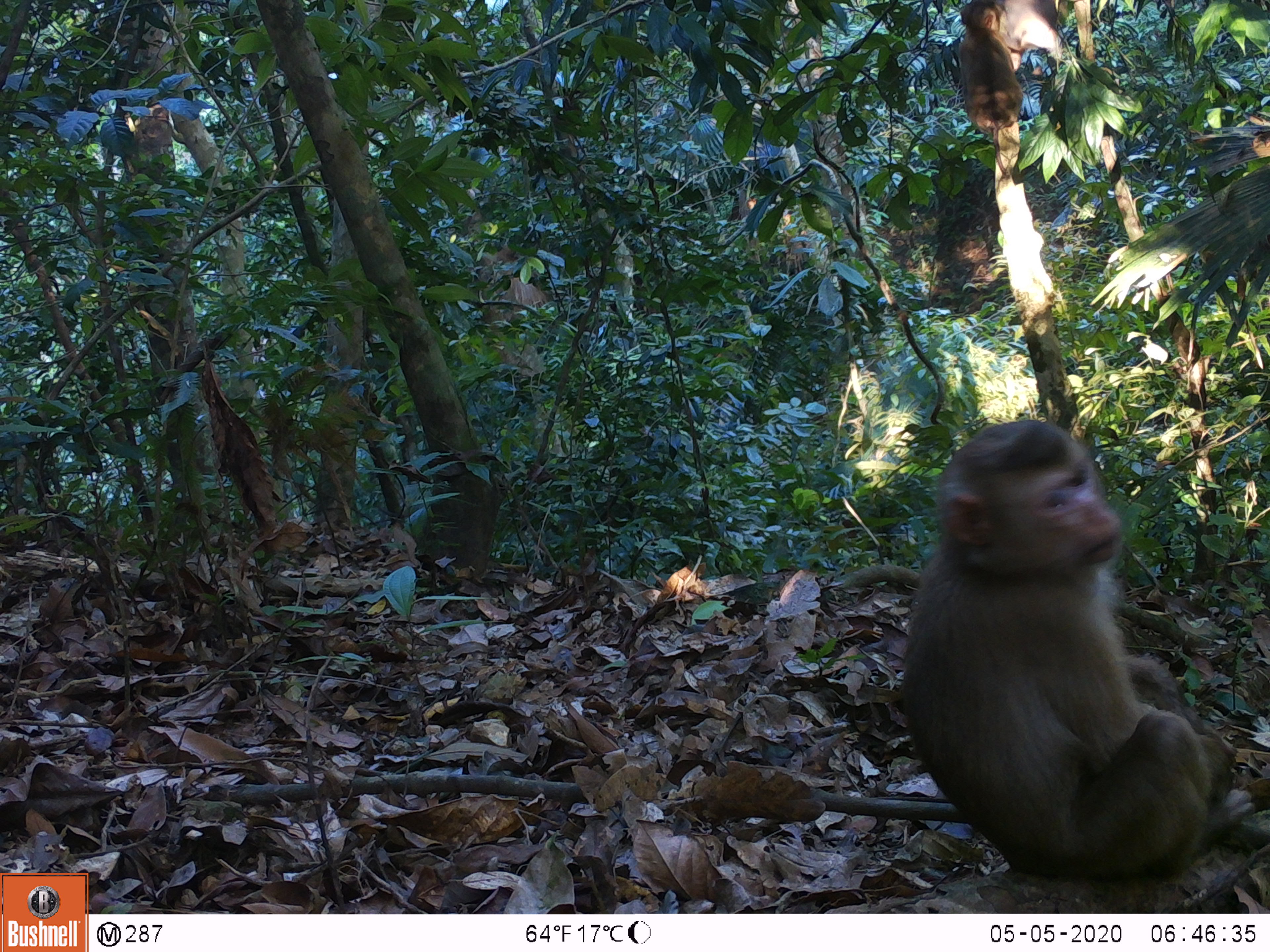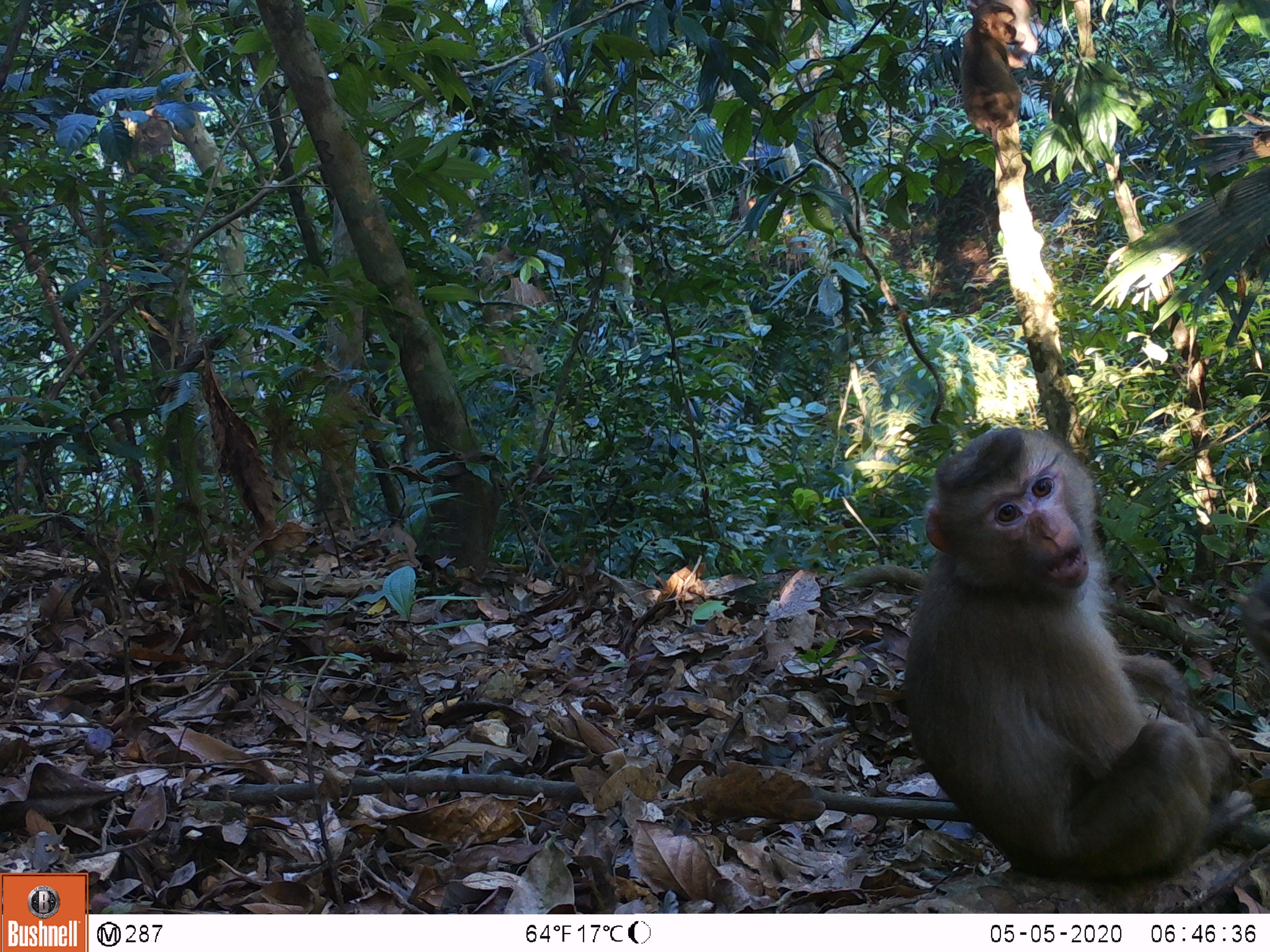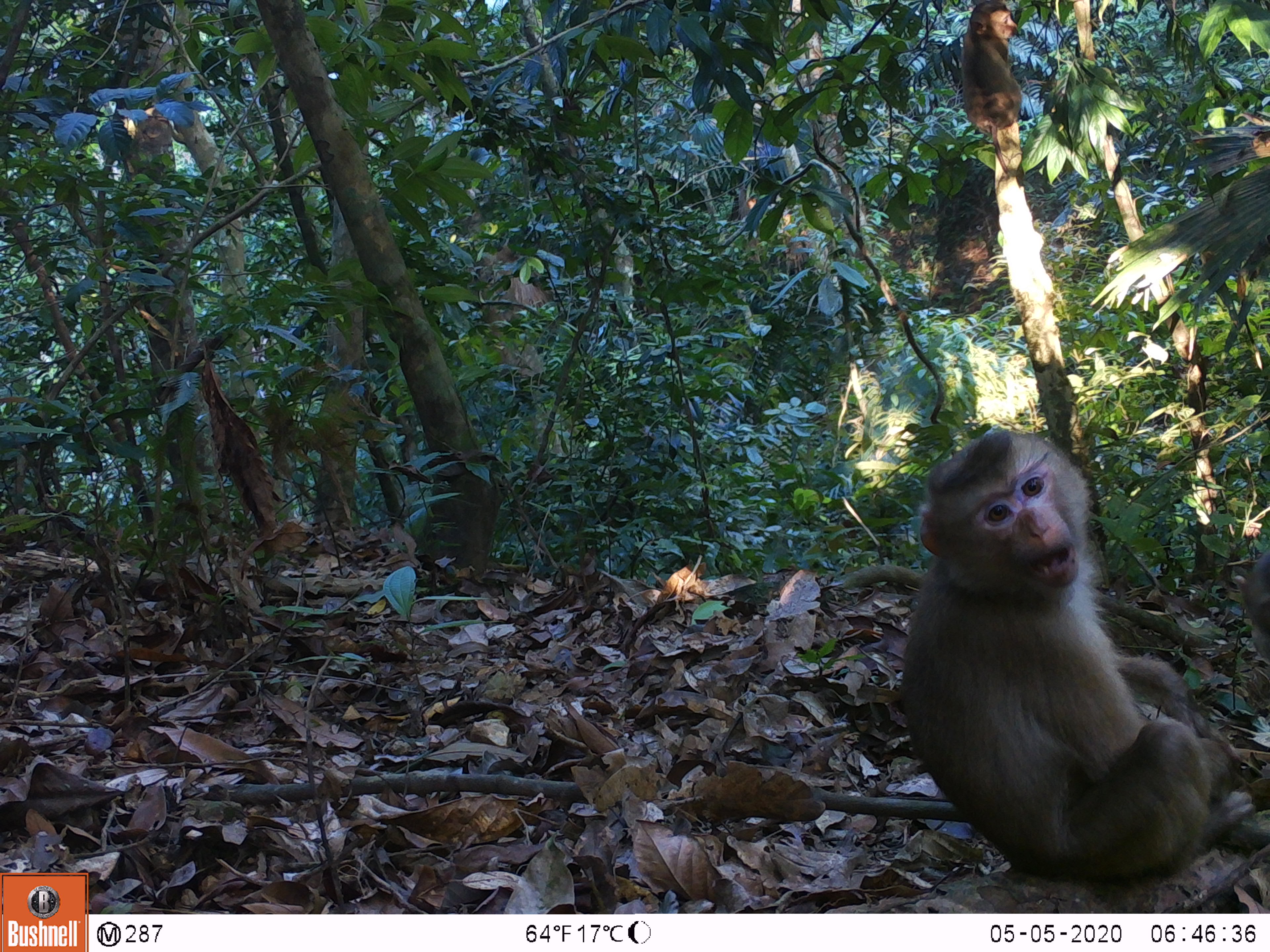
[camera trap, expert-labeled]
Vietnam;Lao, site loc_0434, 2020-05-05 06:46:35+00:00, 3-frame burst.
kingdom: Animalia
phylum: Chordata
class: Mammalia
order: Primates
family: Cercopithecidae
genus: Macaca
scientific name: Macaca nemestrina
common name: pig-tailed macaque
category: pig tailed macaque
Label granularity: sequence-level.